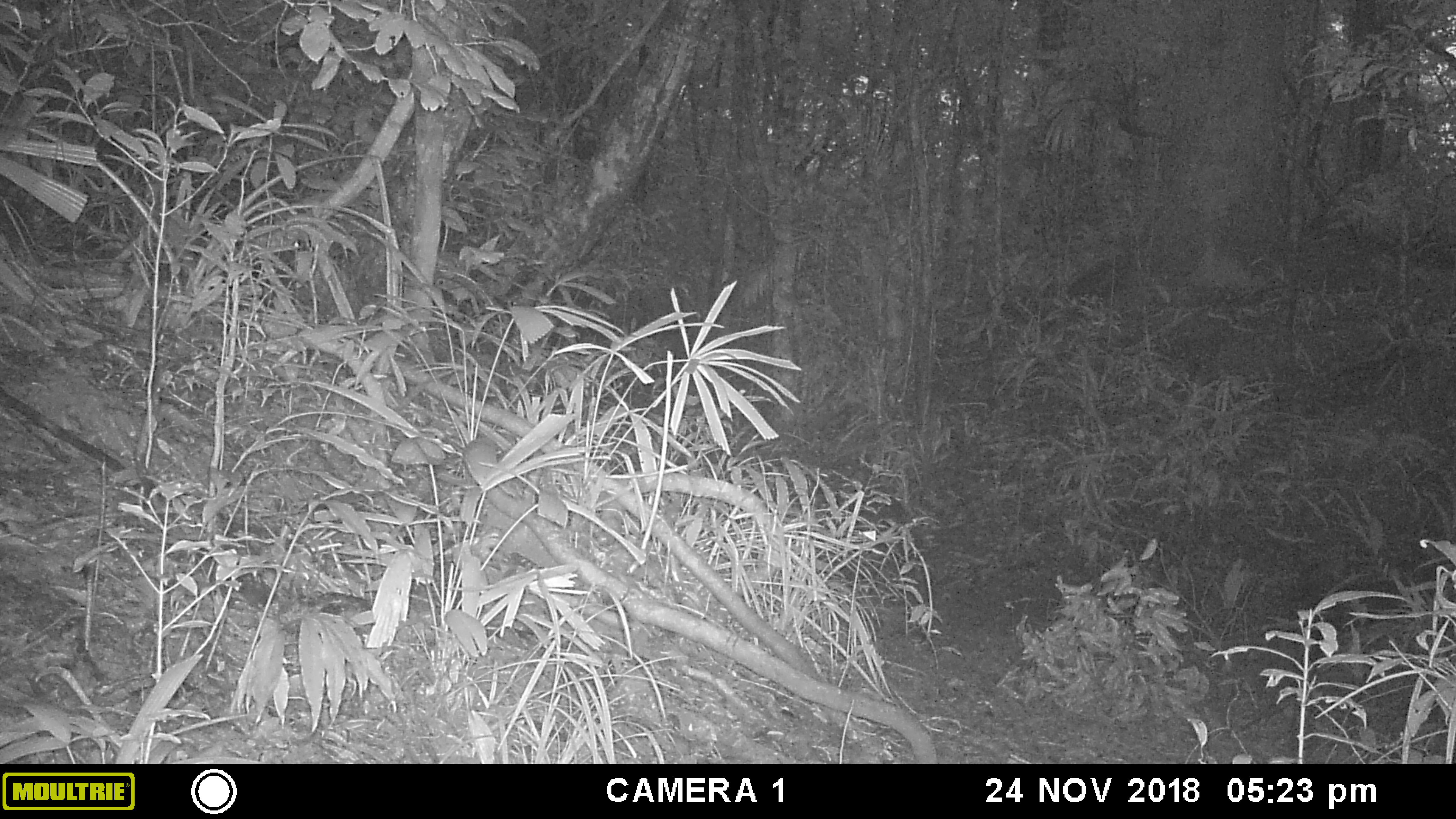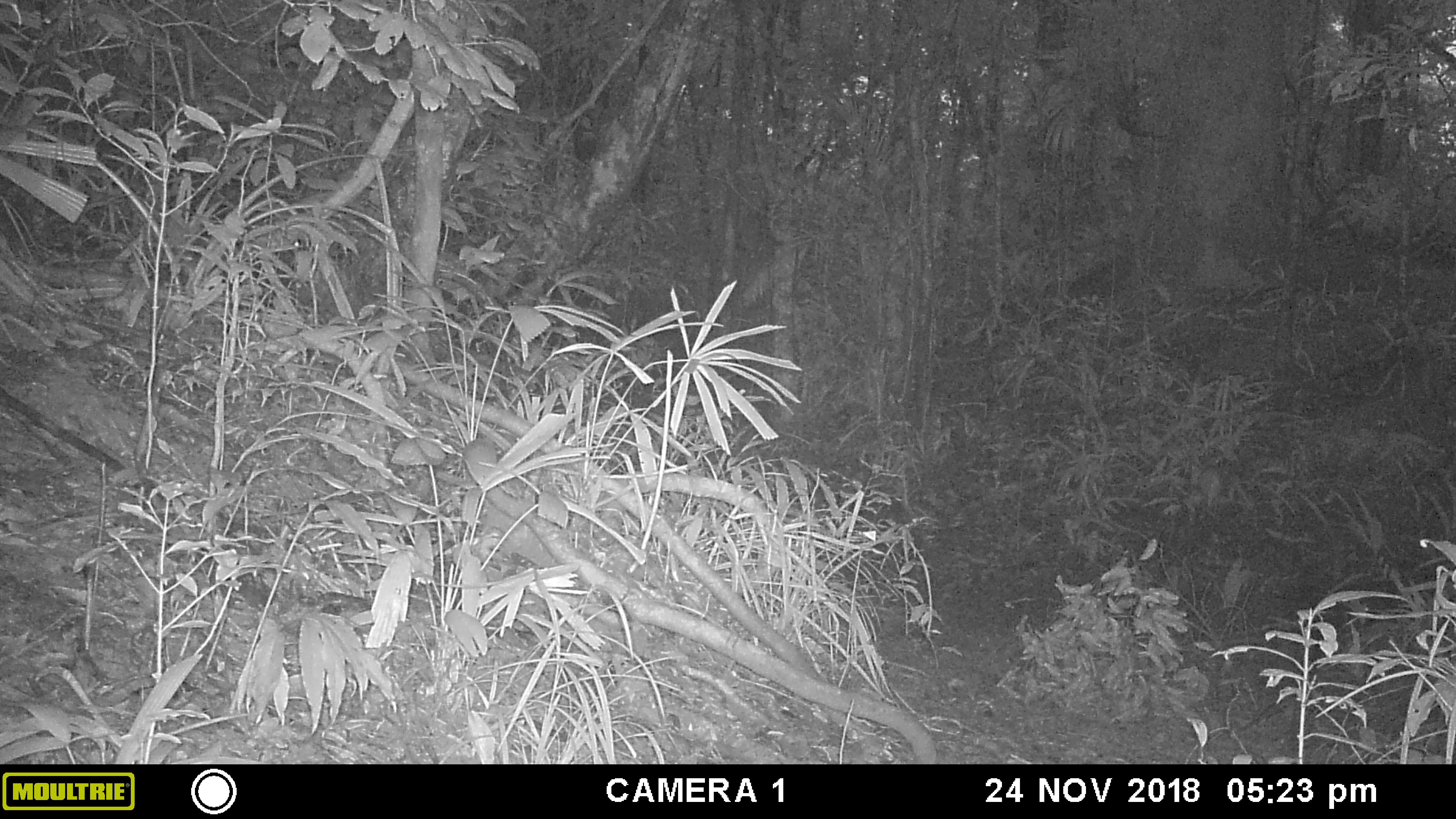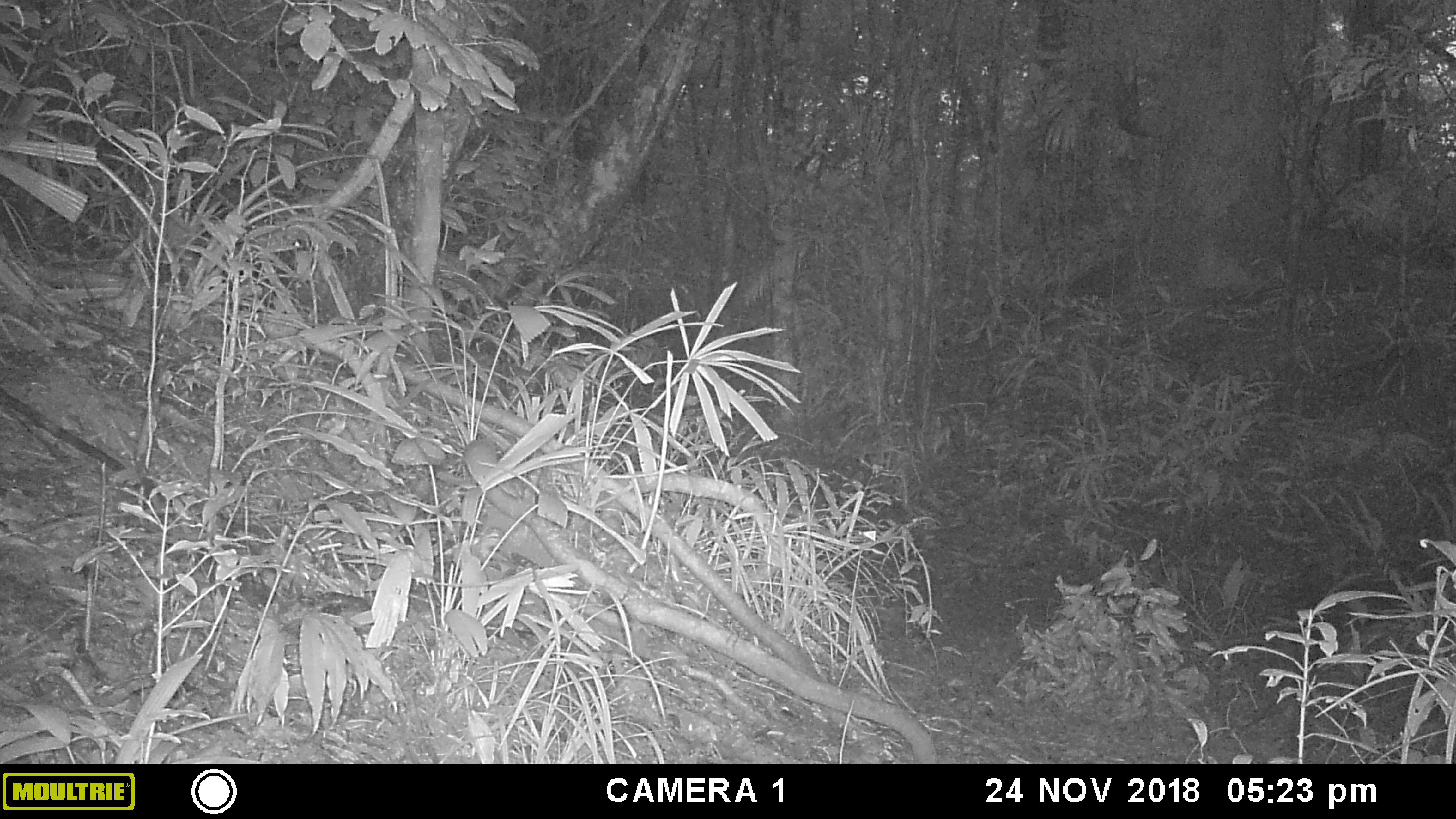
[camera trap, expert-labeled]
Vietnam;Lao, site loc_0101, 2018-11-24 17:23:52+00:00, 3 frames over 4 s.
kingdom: Animalia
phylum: Chordata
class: Mammalia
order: Artiodactyla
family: Suidae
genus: Sus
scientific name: Sus scrofa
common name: eurasian wild pig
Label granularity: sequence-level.